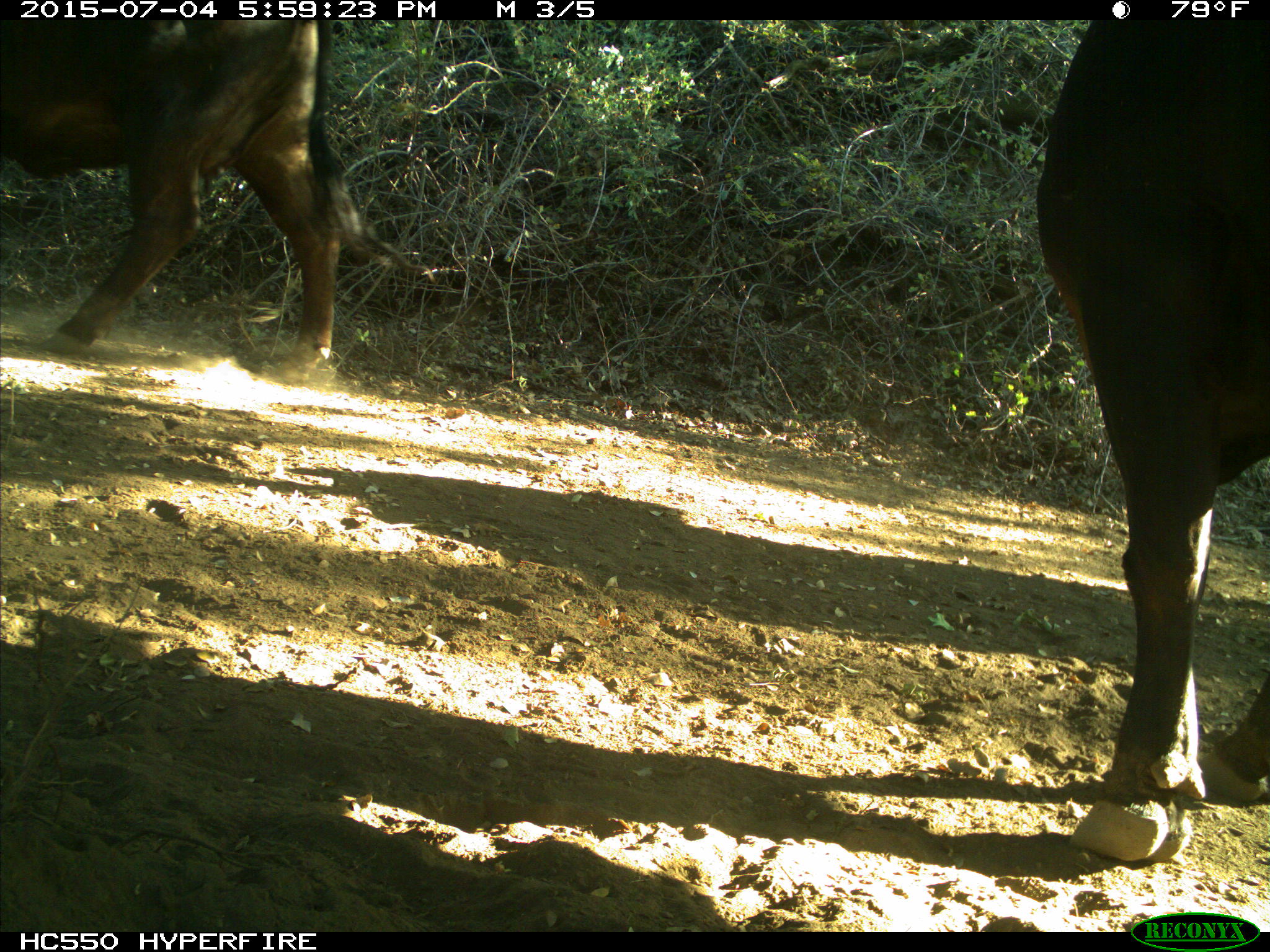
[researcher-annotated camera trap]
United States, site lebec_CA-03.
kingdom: Animalia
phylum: Chordata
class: Mammalia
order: Artiodactyla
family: Bovidae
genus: Bos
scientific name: Bos taurus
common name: domestic cow